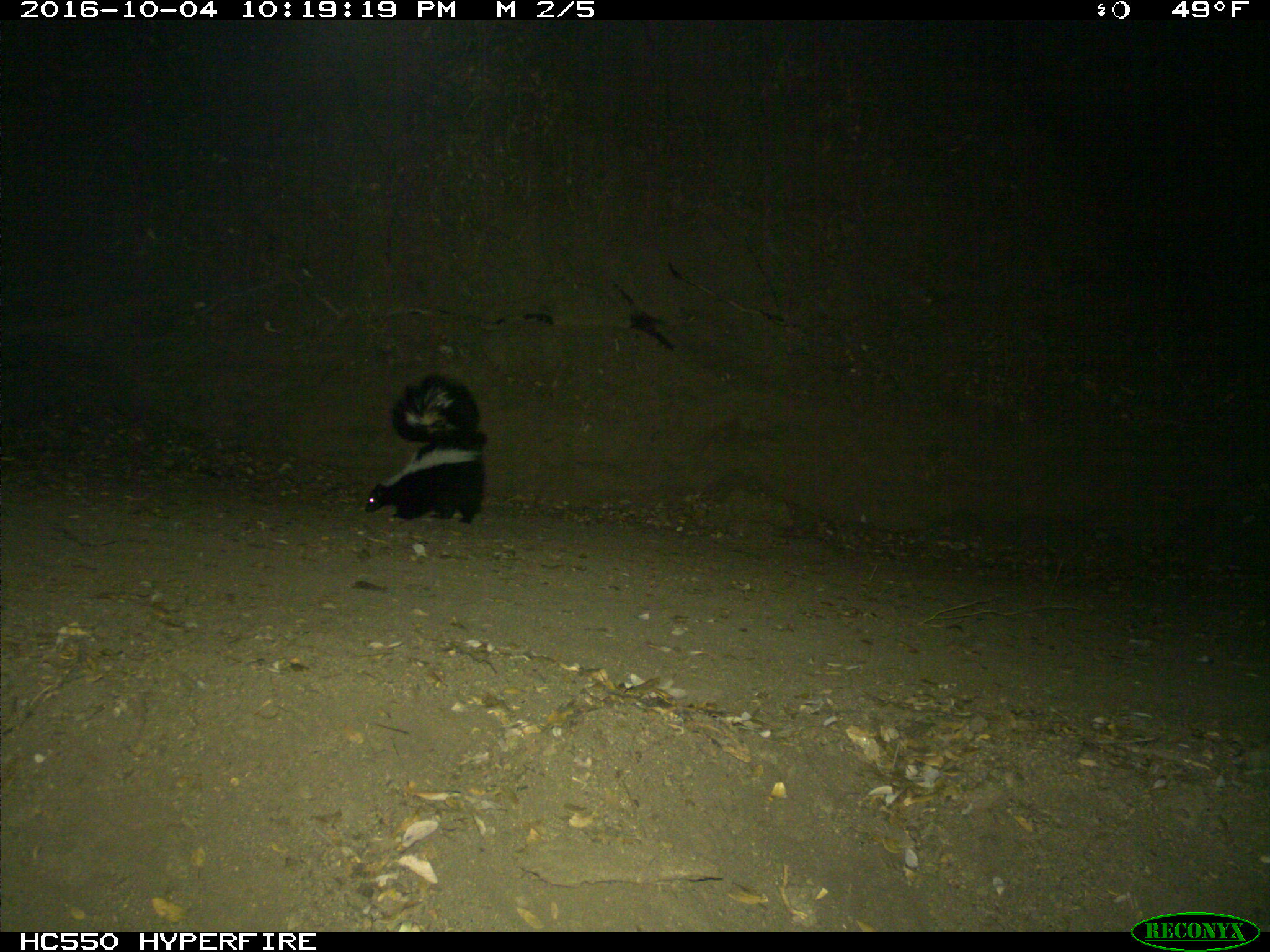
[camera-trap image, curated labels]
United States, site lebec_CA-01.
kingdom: Animalia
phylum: Chordata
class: Mammalia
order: Carnivora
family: Mephitidae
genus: Mephitis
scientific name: Mephitis mephitis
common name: striped skunk